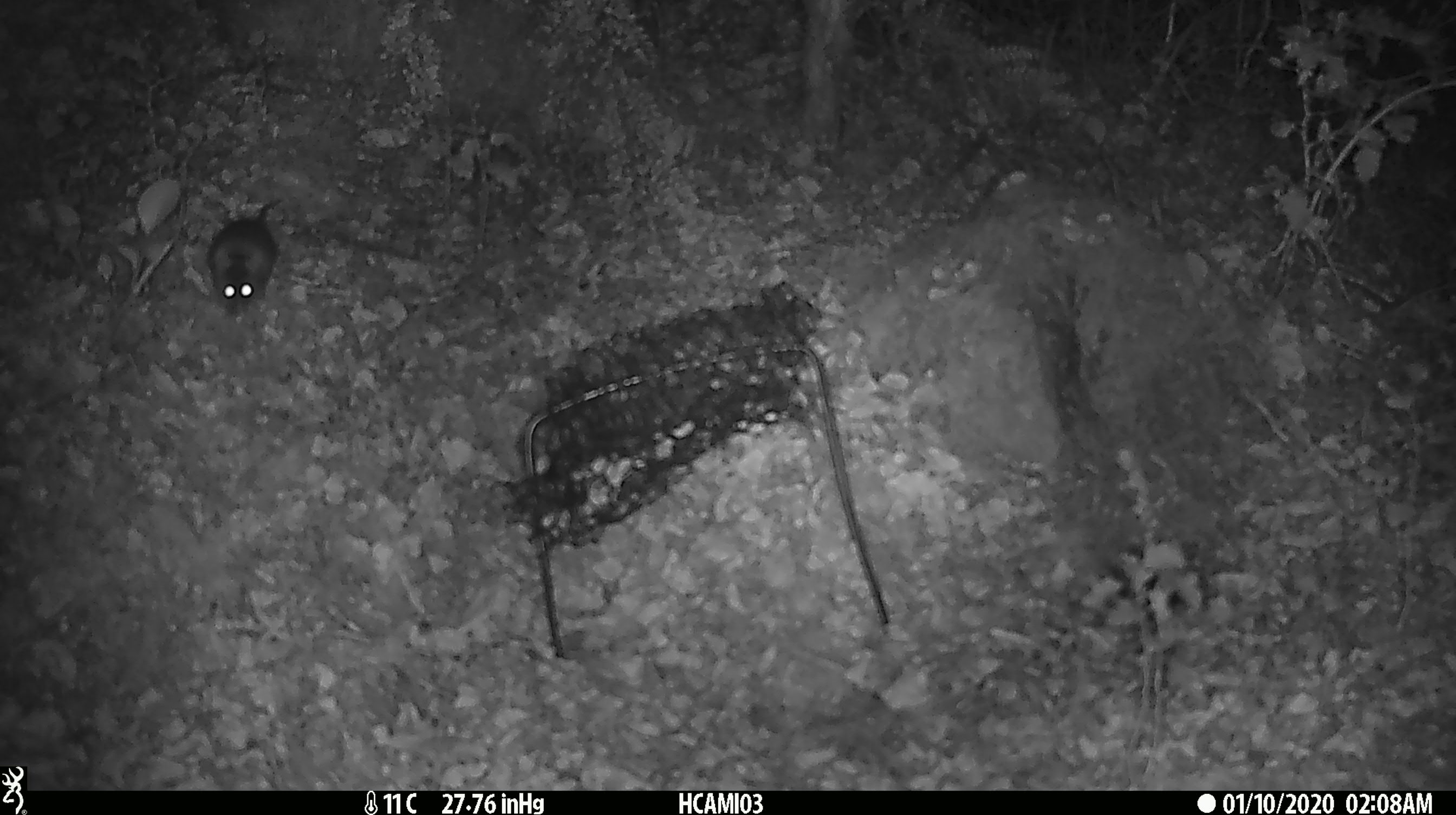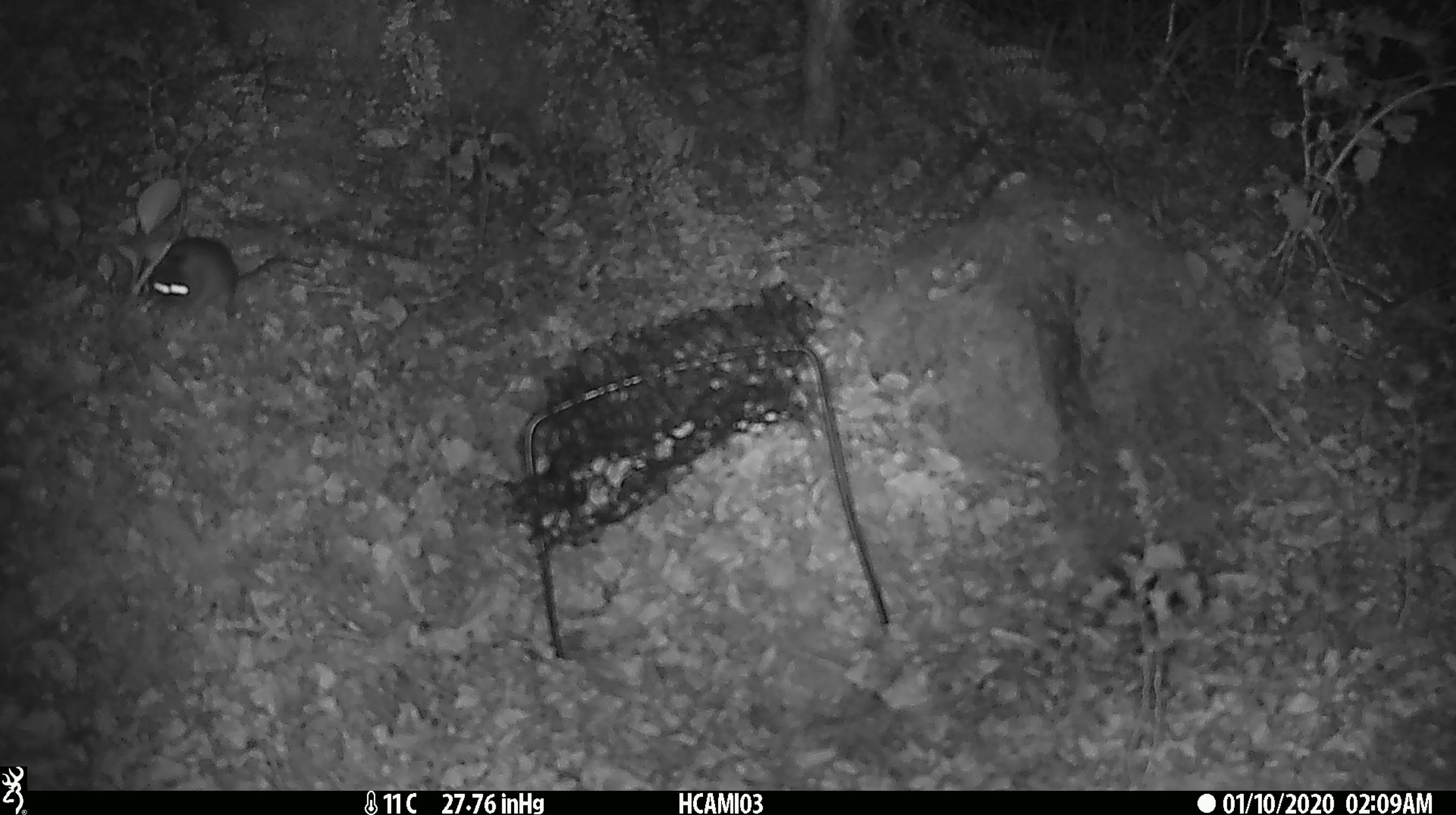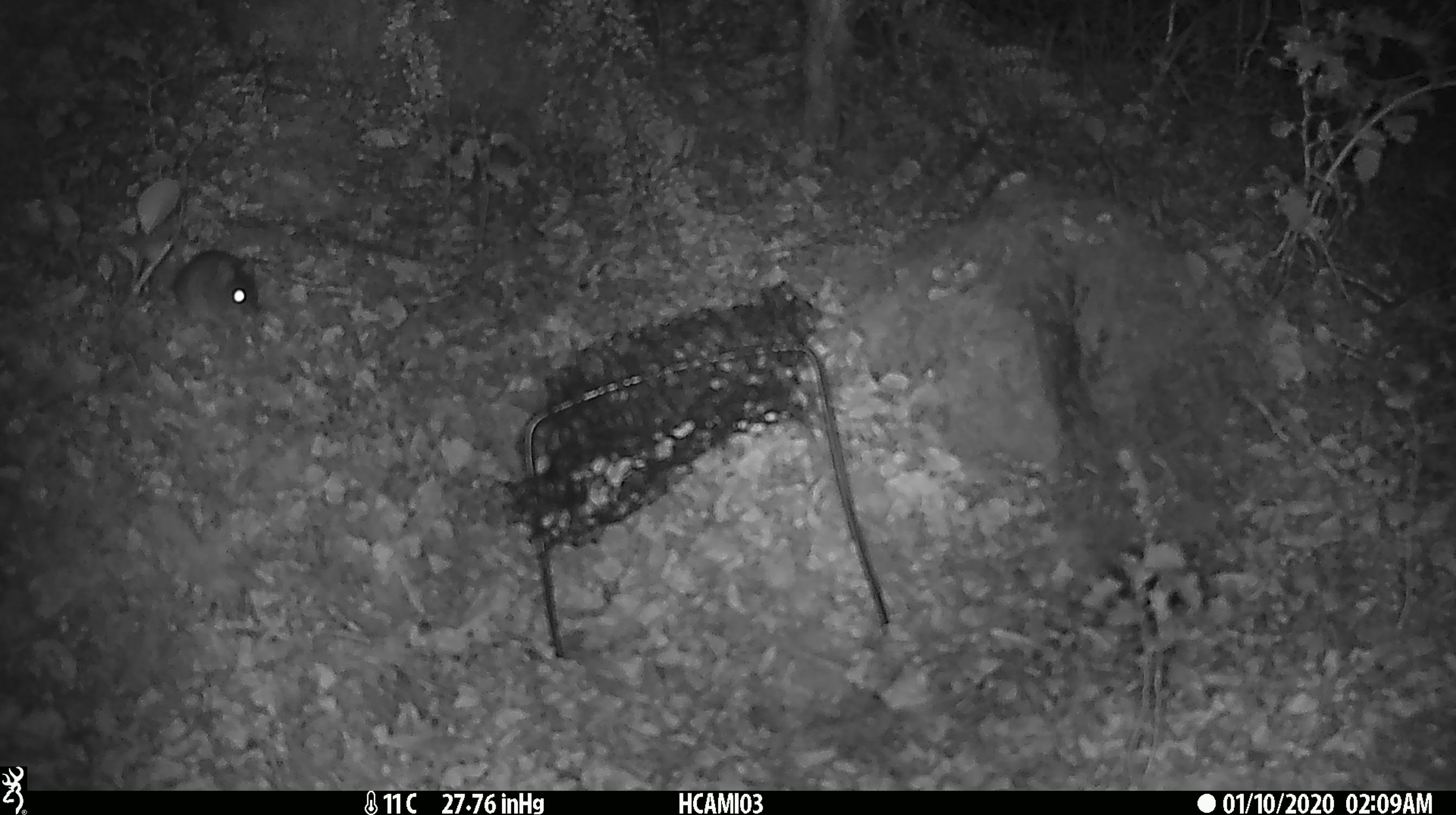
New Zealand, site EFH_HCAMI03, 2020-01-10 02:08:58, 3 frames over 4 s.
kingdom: Animalia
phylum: Chordata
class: Mammalia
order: Rodentia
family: Muridae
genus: Mus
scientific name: Mus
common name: mouse